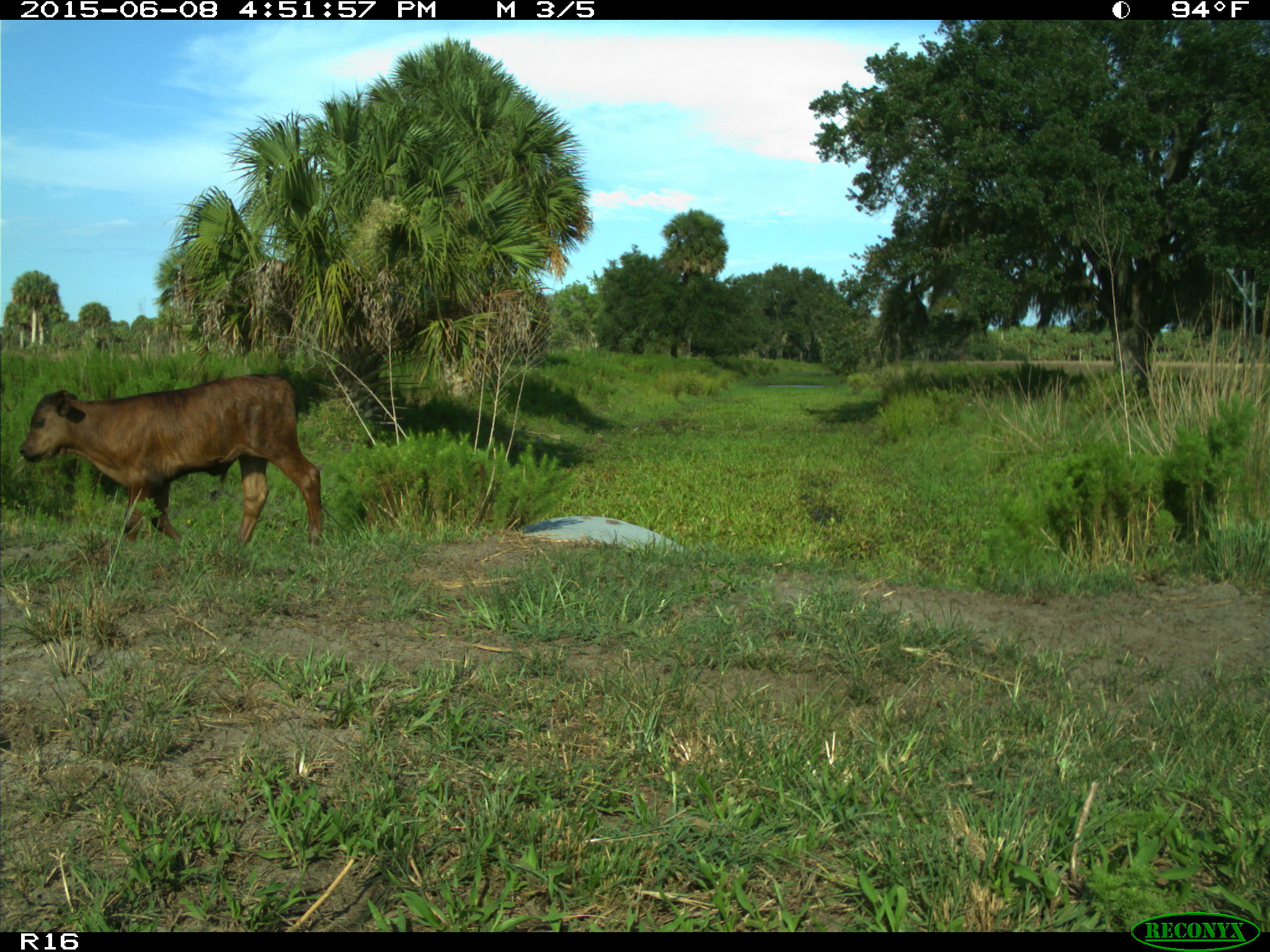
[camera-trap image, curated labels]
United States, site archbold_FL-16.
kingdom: Animalia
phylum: Chordata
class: Mammalia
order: Artiodactyla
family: Bovidae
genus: Bos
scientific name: Bos taurus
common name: domestic cow